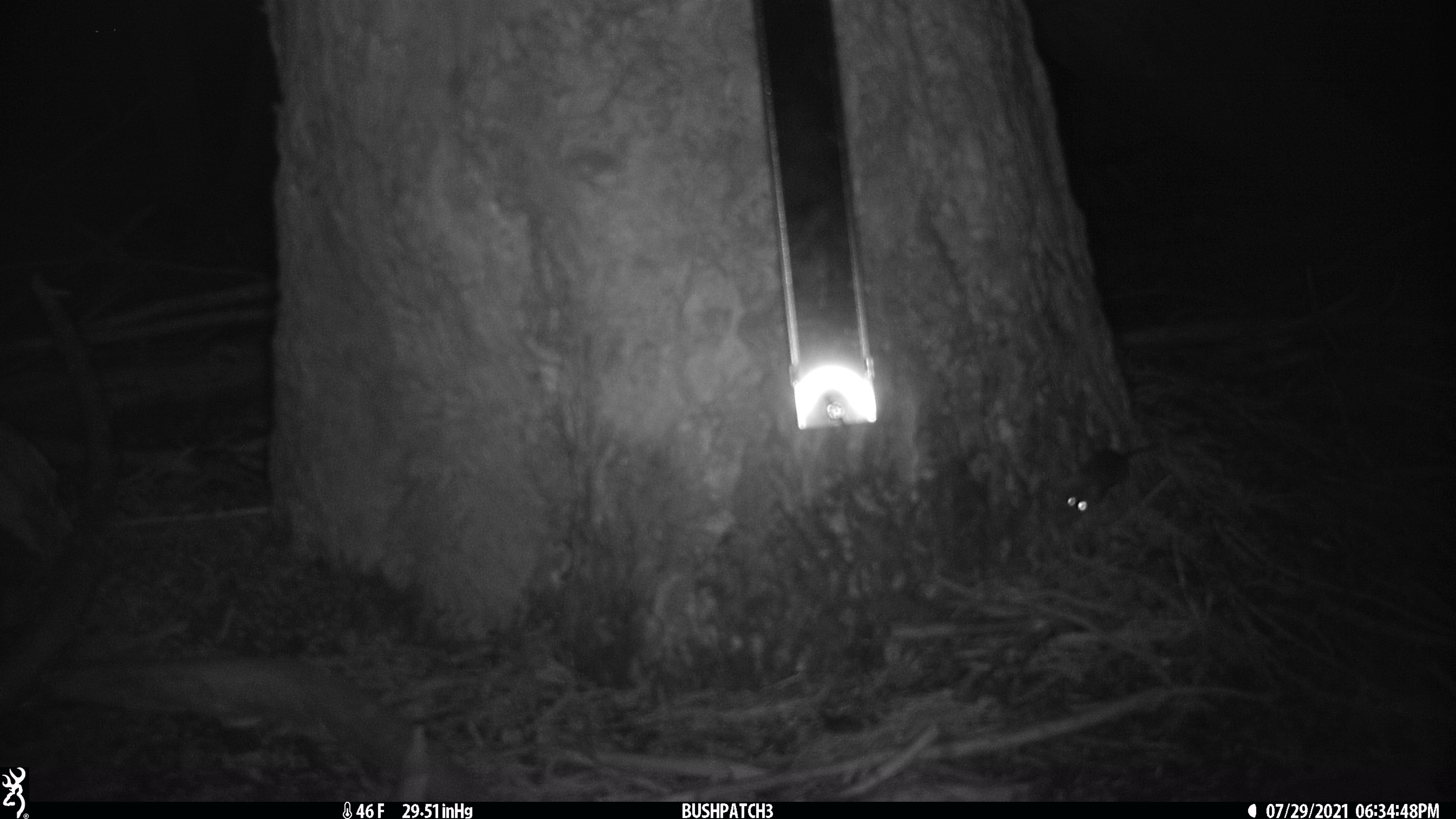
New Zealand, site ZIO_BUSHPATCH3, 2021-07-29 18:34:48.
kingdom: Animalia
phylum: Chordata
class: Mammalia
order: Rodentia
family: Muridae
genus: Mus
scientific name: Mus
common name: mouse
Mouse (Mus).